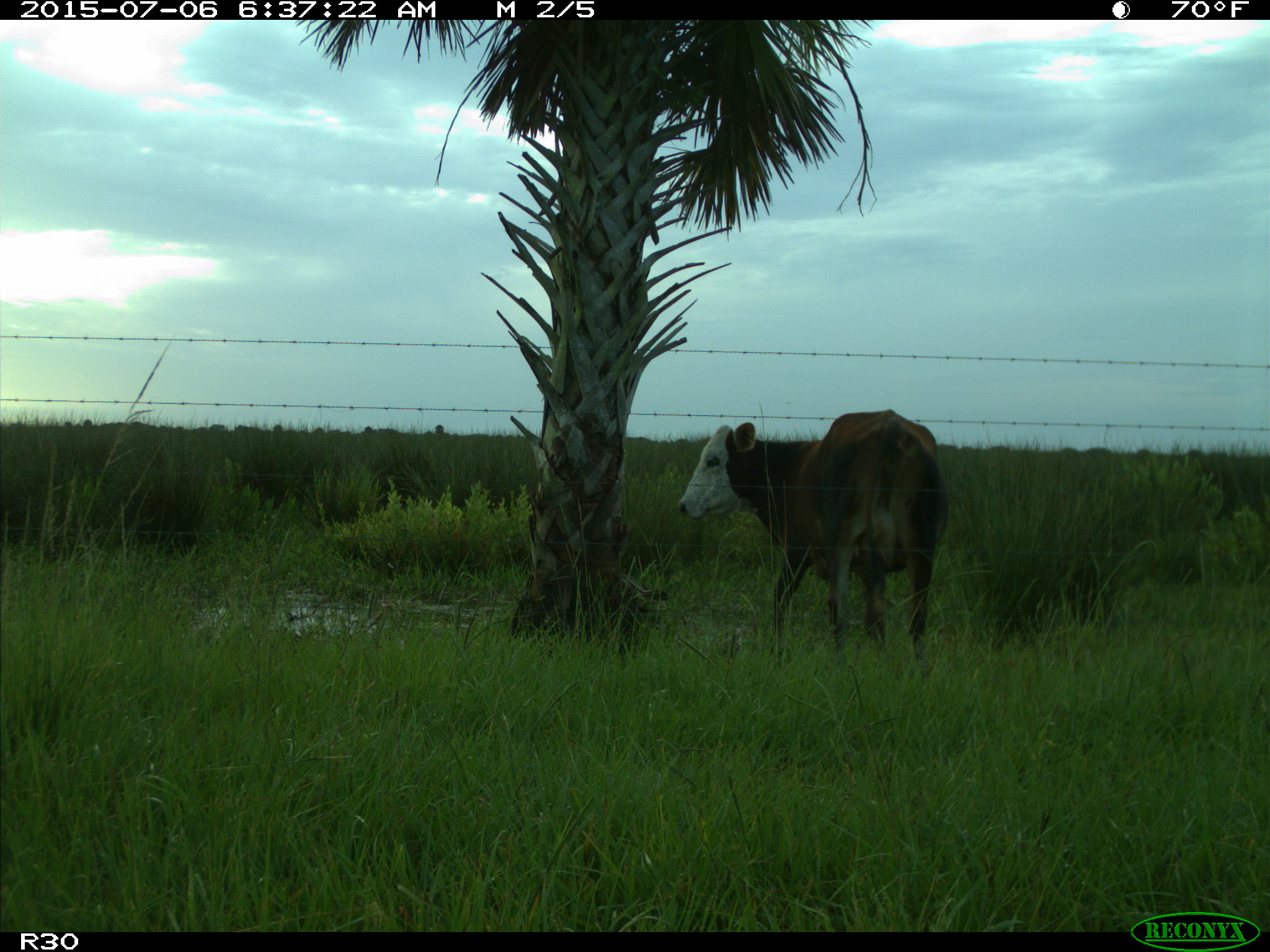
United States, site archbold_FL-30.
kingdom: Animalia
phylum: Chordata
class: Mammalia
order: Artiodactyla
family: Bovidae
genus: Bos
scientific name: Bos taurus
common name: domestic cow